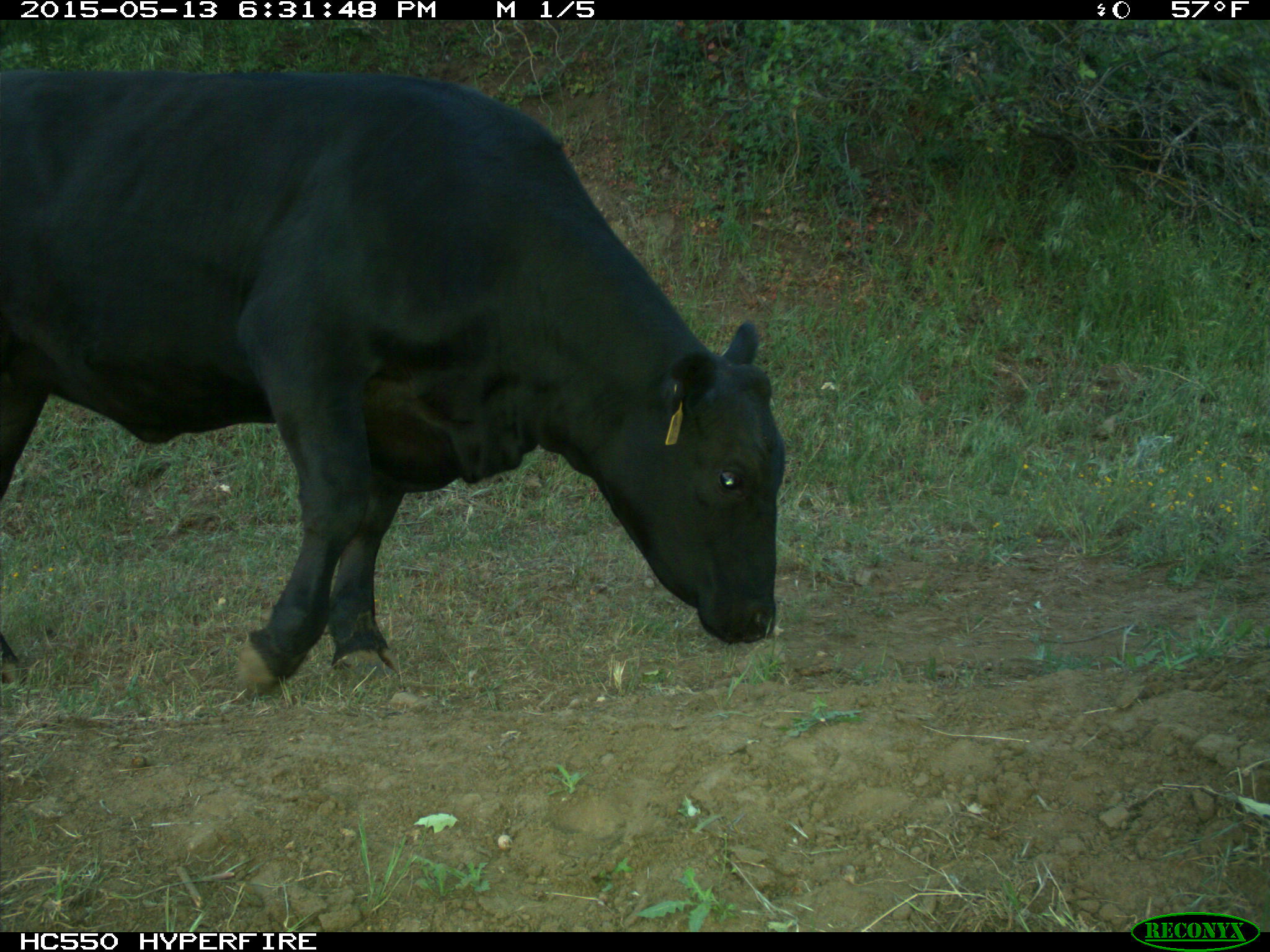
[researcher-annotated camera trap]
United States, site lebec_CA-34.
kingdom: Animalia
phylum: Chordata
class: Mammalia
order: Artiodactyla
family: Bovidae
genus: Bos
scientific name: Bos taurus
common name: domestic cow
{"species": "Bos taurus (domestic cow)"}